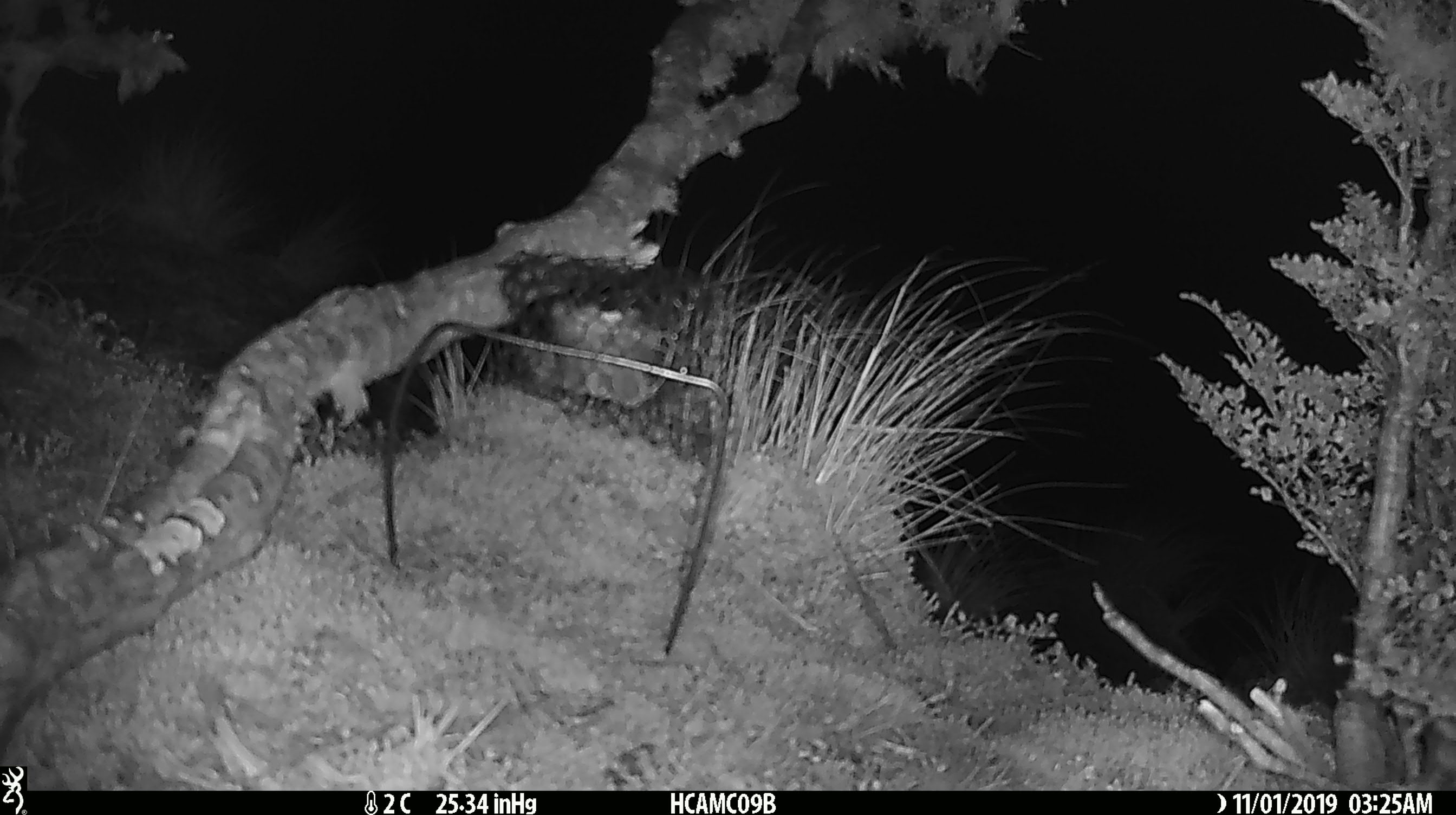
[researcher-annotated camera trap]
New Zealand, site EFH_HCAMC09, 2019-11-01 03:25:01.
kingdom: Animalia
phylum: Chordata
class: Mammalia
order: Rodentia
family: Muridae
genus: Mus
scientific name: Mus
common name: mouse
Mouse (Mus).